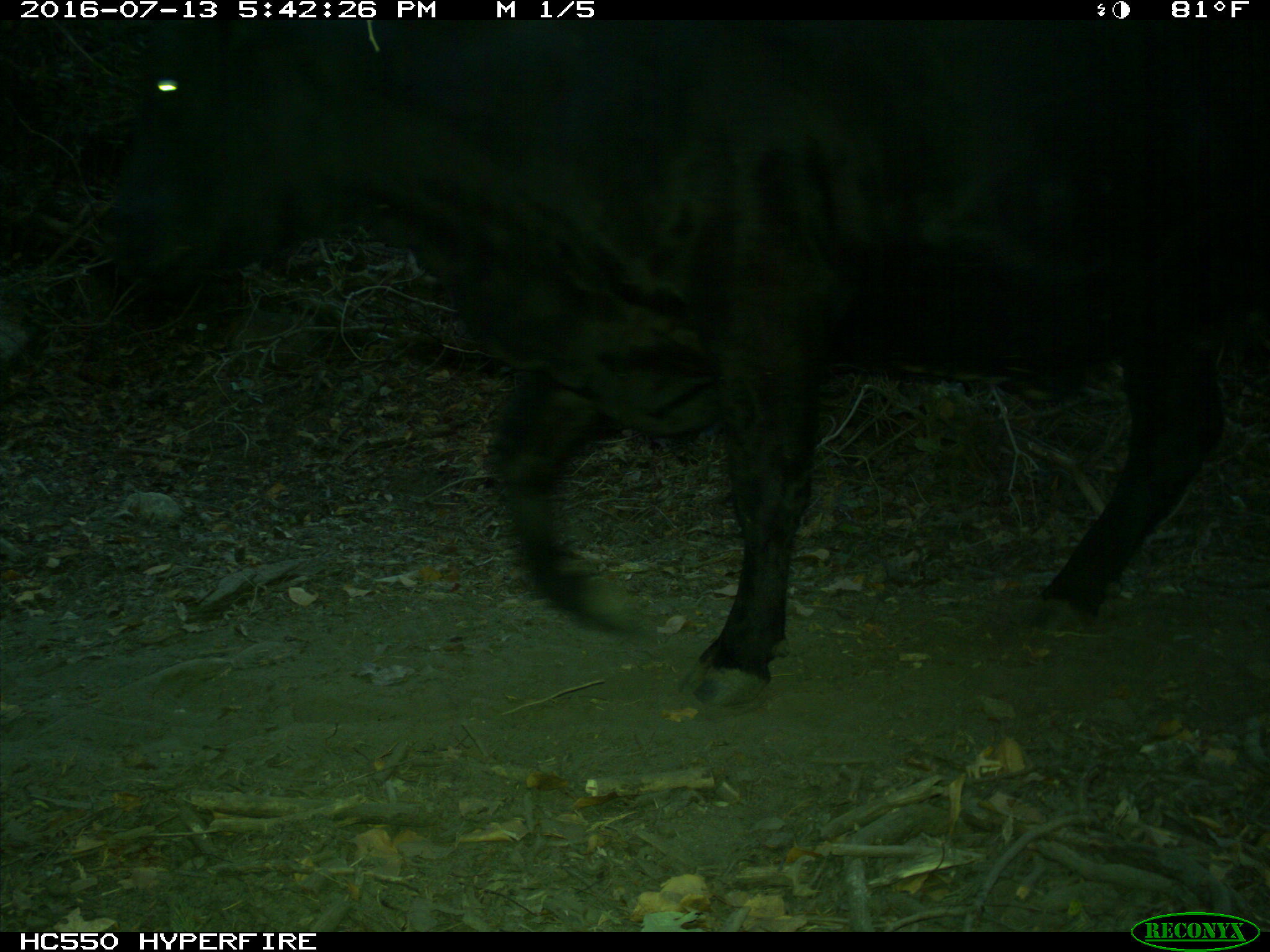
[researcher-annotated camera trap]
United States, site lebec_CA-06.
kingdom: Animalia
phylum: Chordata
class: Mammalia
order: Artiodactyla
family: Bovidae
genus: Bos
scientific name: Bos taurus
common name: domestic cow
Bos taurus (domestic cow).